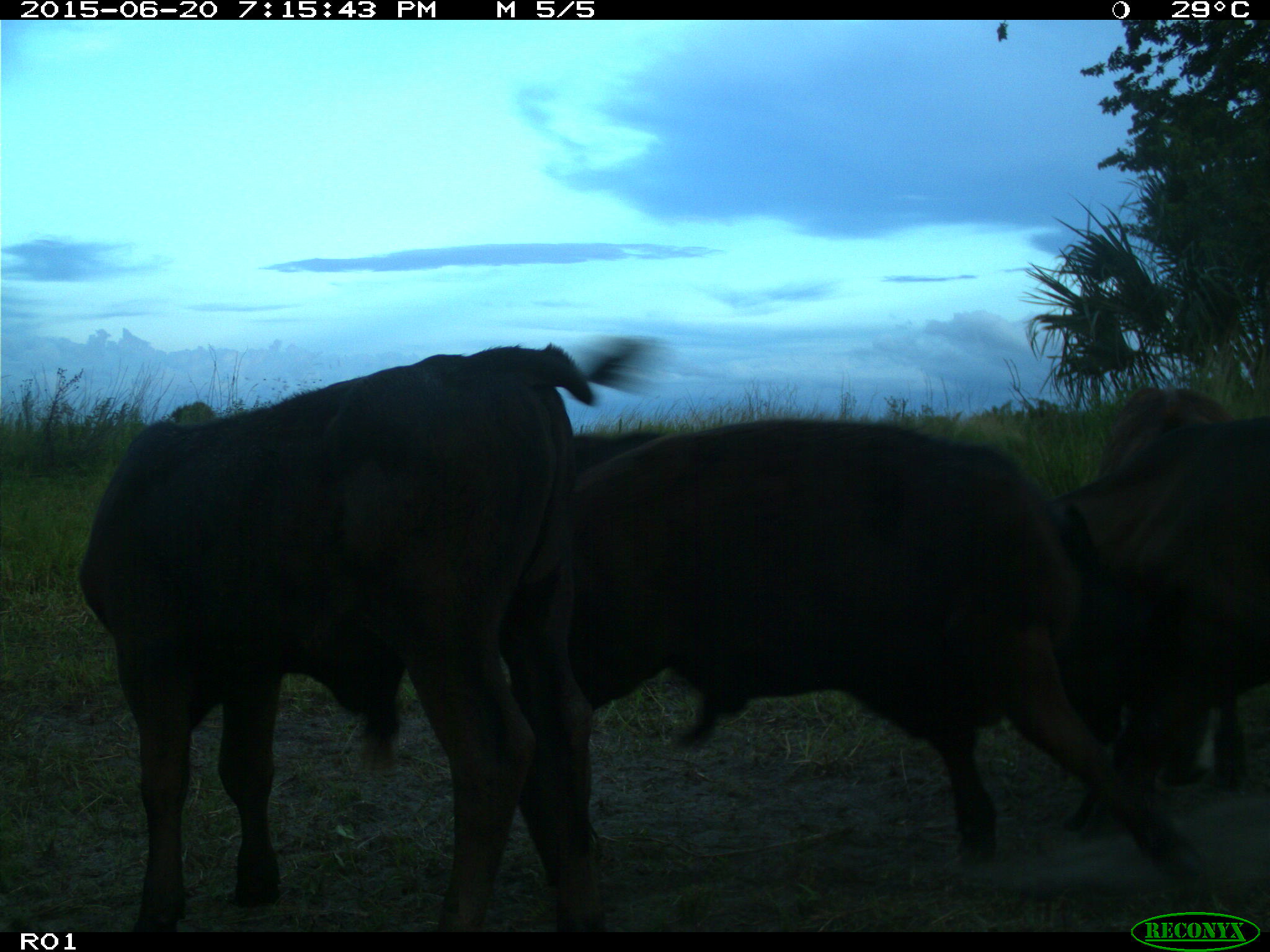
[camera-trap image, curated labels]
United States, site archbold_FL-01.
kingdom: Animalia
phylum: Chordata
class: Mammalia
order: Artiodactyla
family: Bovidae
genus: Bos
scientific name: Bos taurus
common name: domestic cow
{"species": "Bos taurus (domestic cow)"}